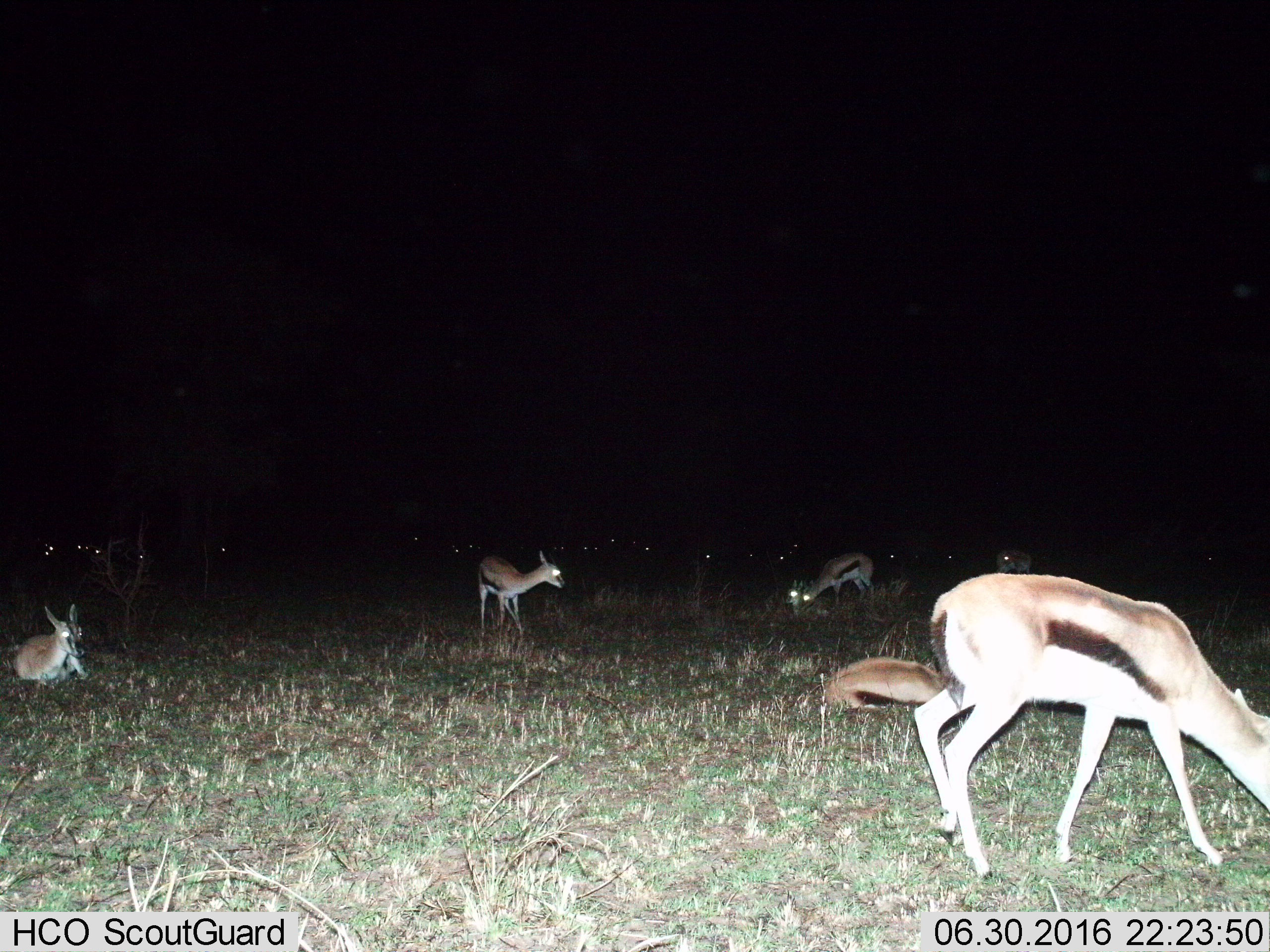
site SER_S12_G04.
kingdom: Animalia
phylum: Chordata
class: Mammalia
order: Artiodactyla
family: Bovidae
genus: Eudorcas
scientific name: Eudorcas thomsonii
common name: thomson's gazelle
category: gazellethomsons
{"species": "gazellethomsons (thomson's gazelle) (Eudorcas thomsonii)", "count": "6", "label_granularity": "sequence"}